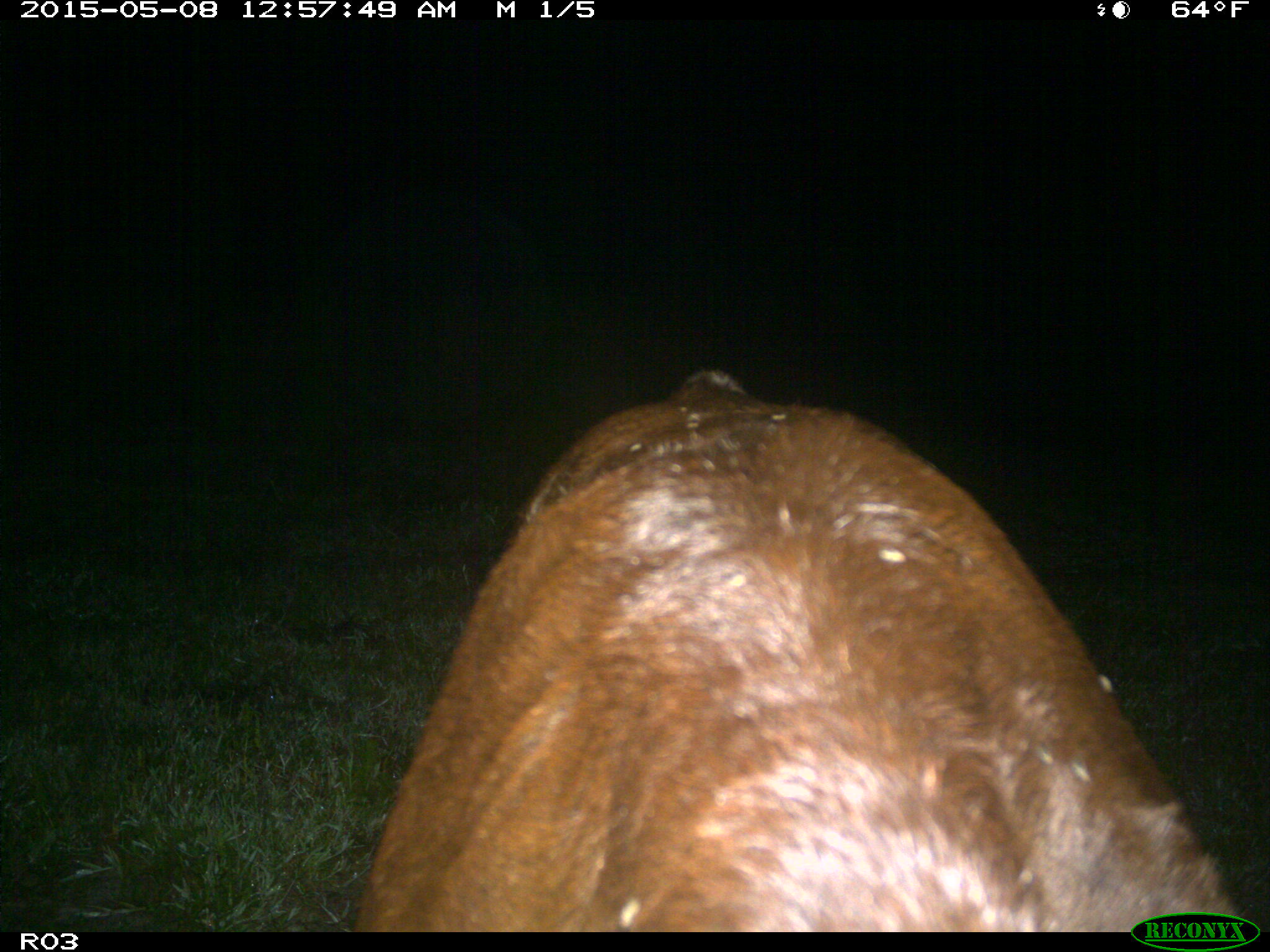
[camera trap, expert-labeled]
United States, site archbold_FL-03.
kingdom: Animalia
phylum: Chordata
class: Mammalia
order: Artiodactyla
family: Bovidae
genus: Bos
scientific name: Bos taurus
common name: domestic cow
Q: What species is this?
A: Bos taurus (domestic cow).